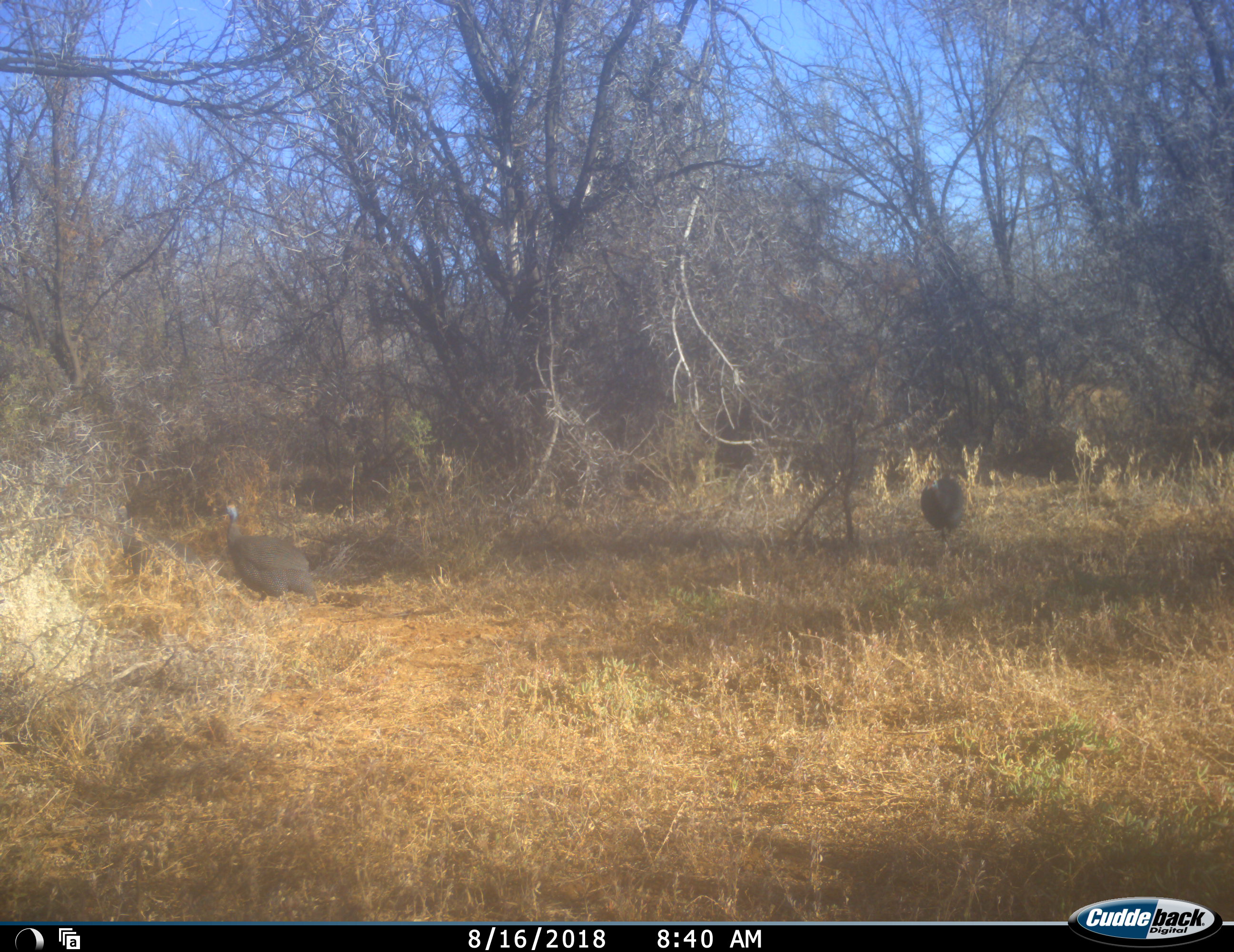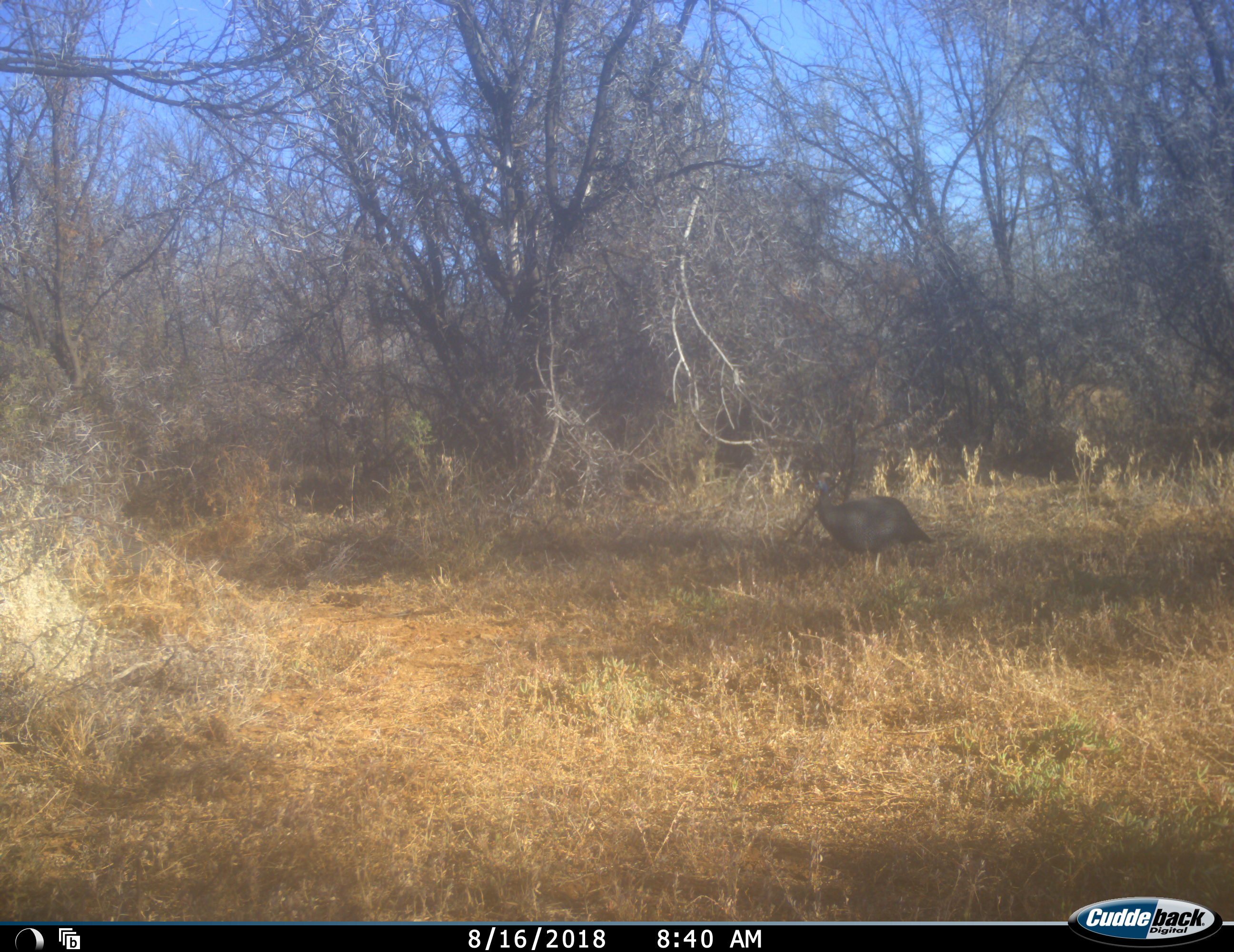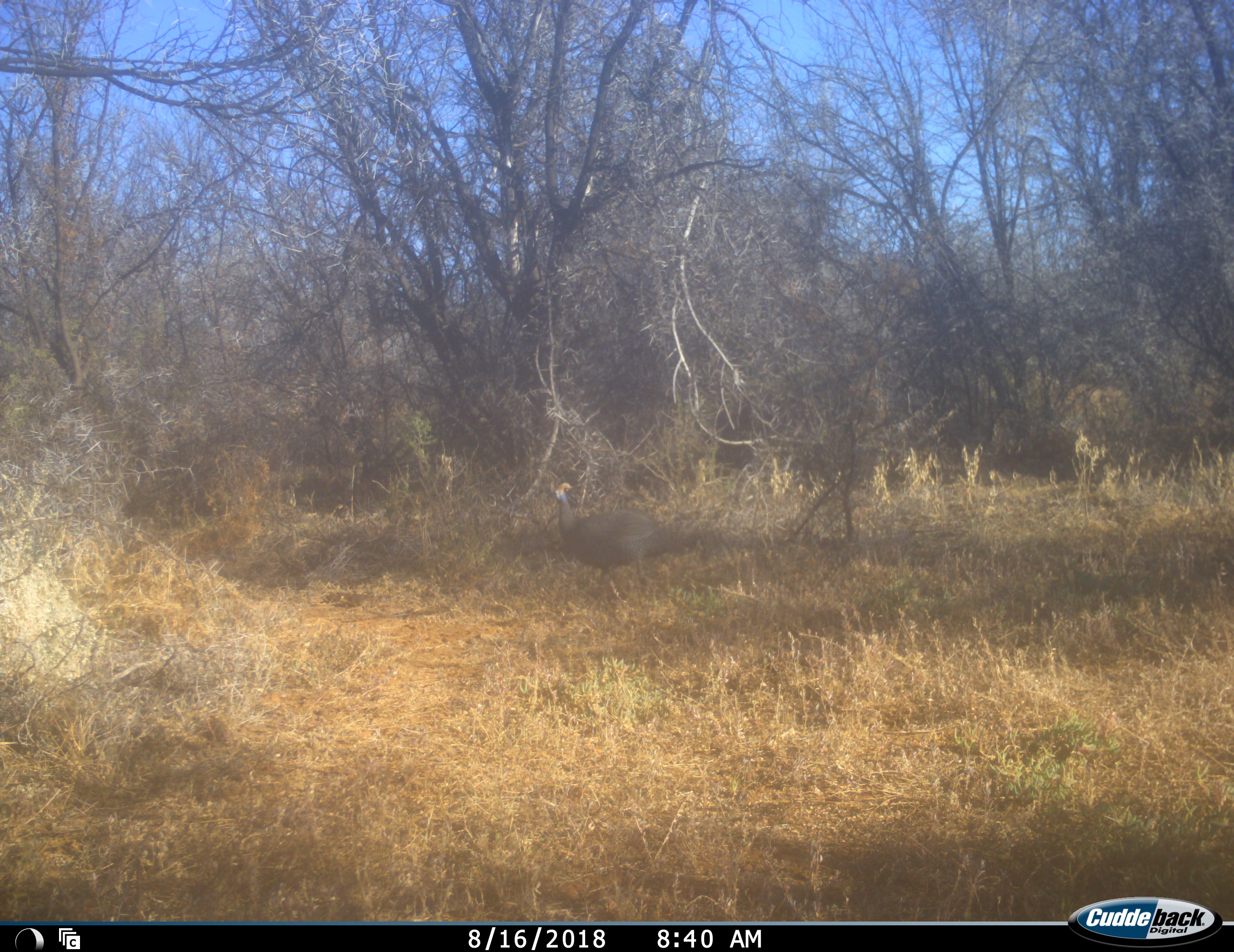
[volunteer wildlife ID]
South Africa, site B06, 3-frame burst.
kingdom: Animalia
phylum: Chordata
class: Aves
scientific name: Aves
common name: bird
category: birdother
Birdother (bird) (Aves), count 2. Behavior (volunteer vote fractions): standing 10%, resting 0%, moving 100%, interacting 0%. Young present (vote fraction): 0%. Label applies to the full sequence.